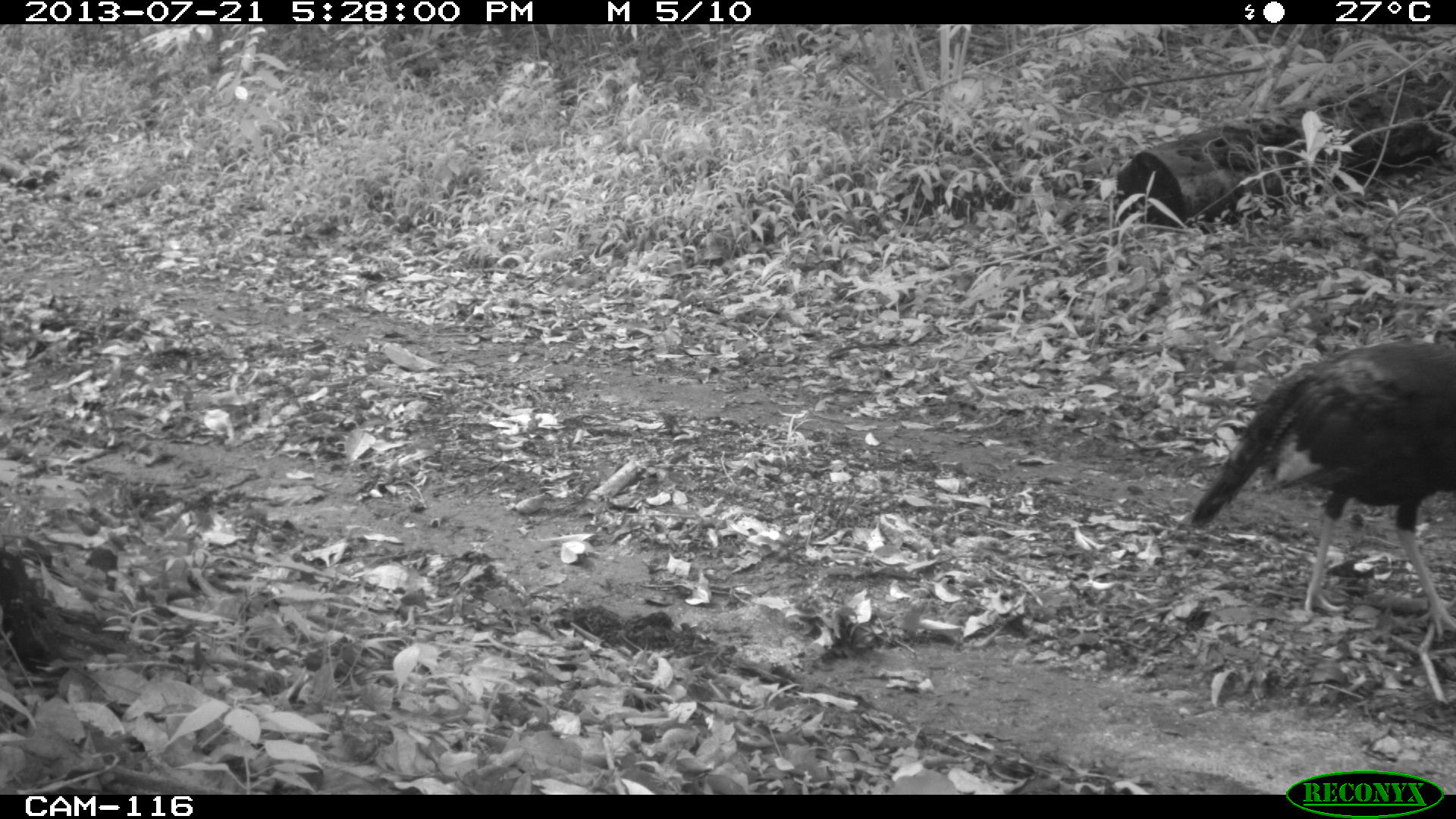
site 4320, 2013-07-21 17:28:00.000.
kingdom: Animalia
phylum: Chordata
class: Aves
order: Galliformes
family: Phasianidae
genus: Meleagris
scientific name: Meleagris ocellata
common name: ocellated turkey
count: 1